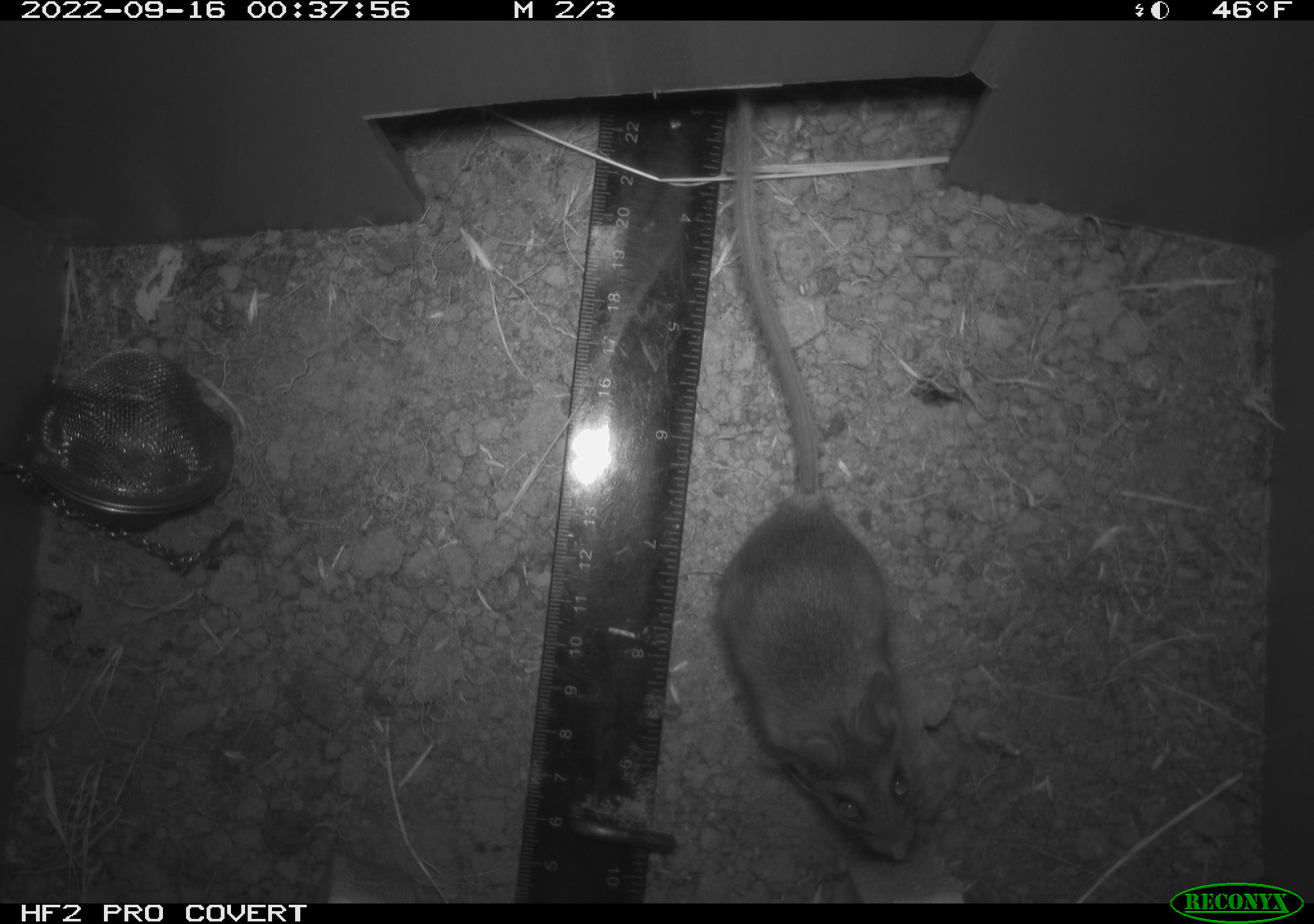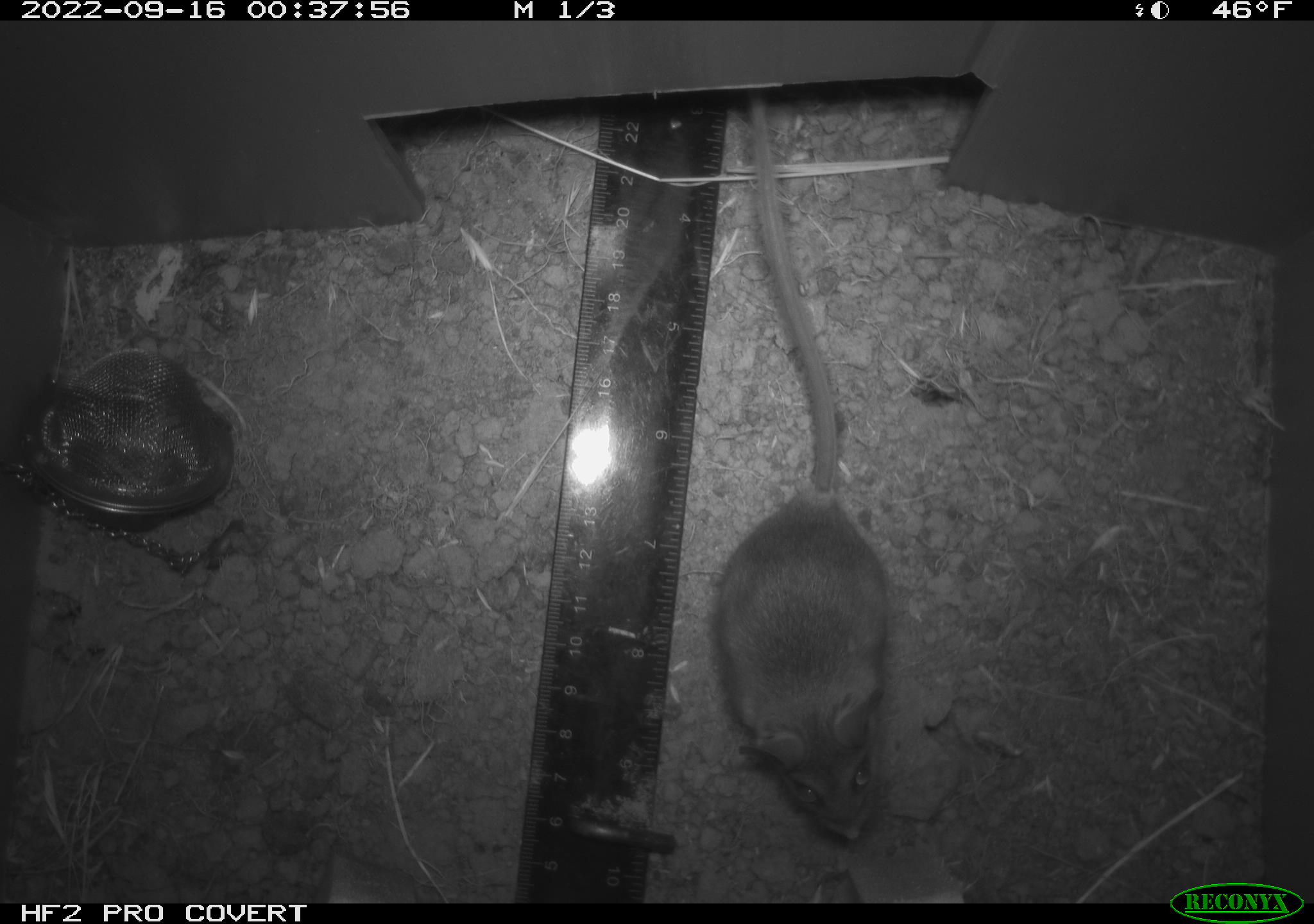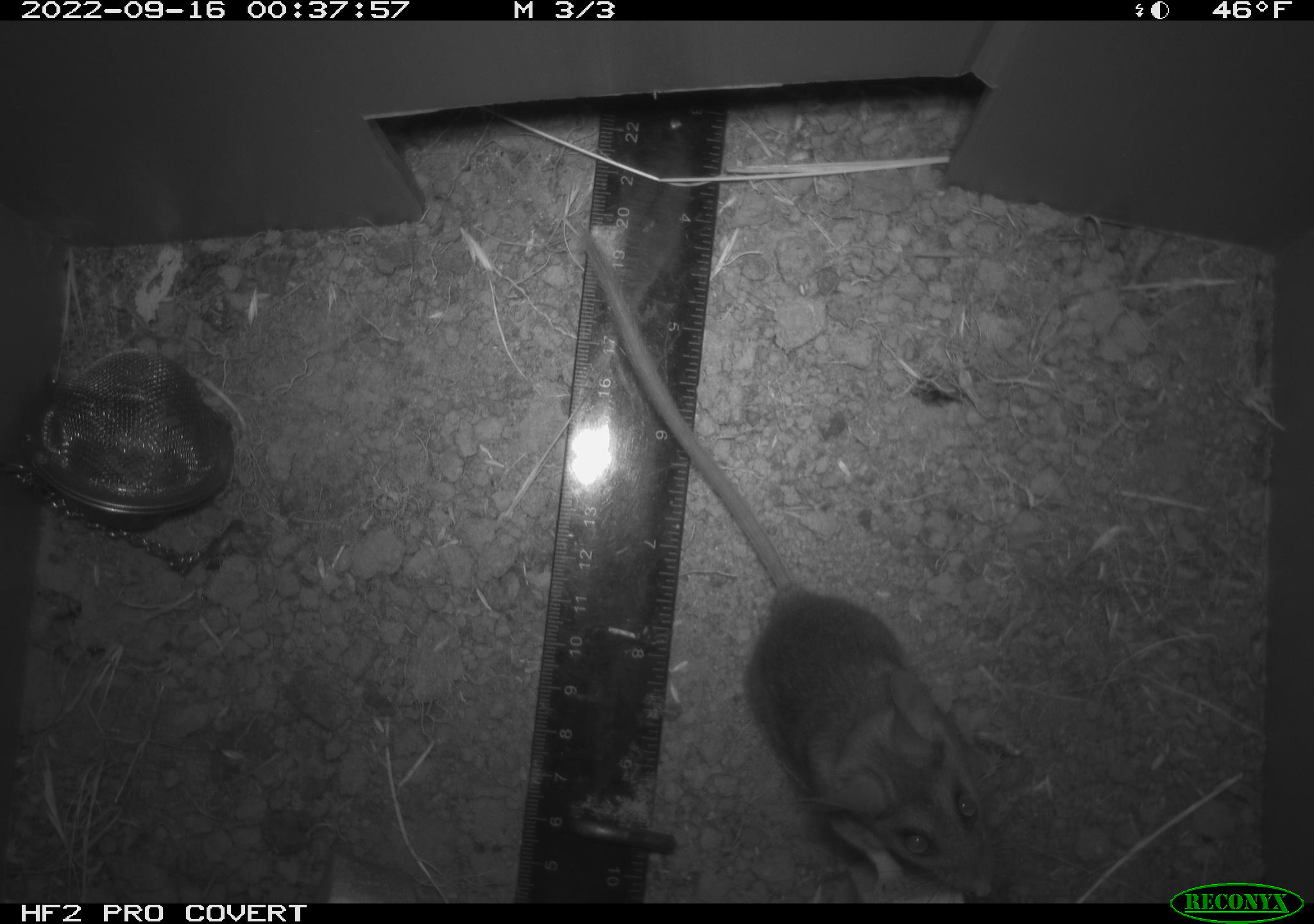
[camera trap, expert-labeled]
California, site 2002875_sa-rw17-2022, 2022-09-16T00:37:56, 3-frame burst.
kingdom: Animalia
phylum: Chordata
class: Mammalia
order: Rodentia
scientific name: Rodentia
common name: mouse species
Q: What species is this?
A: Mouse species (Rodentia).